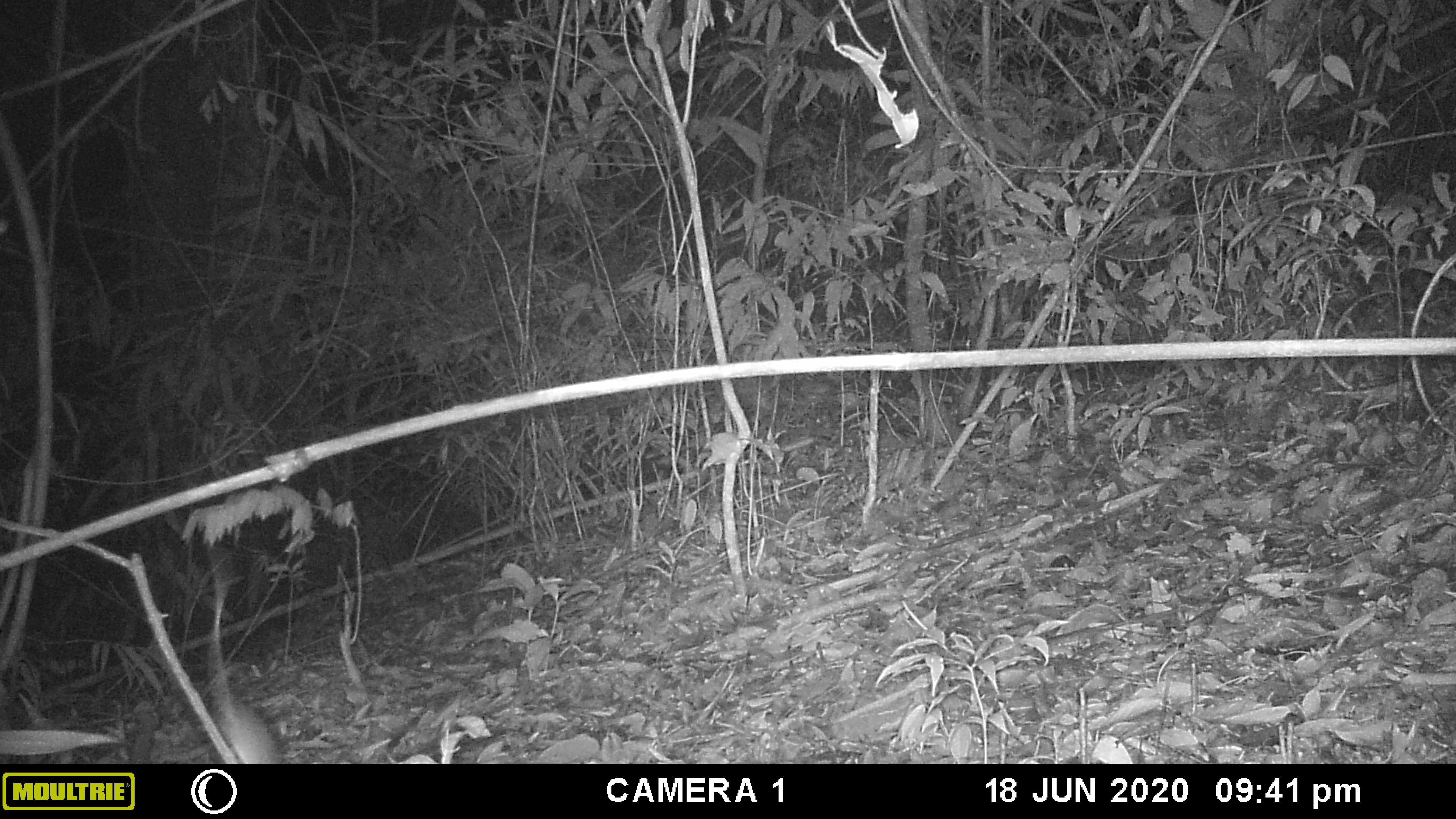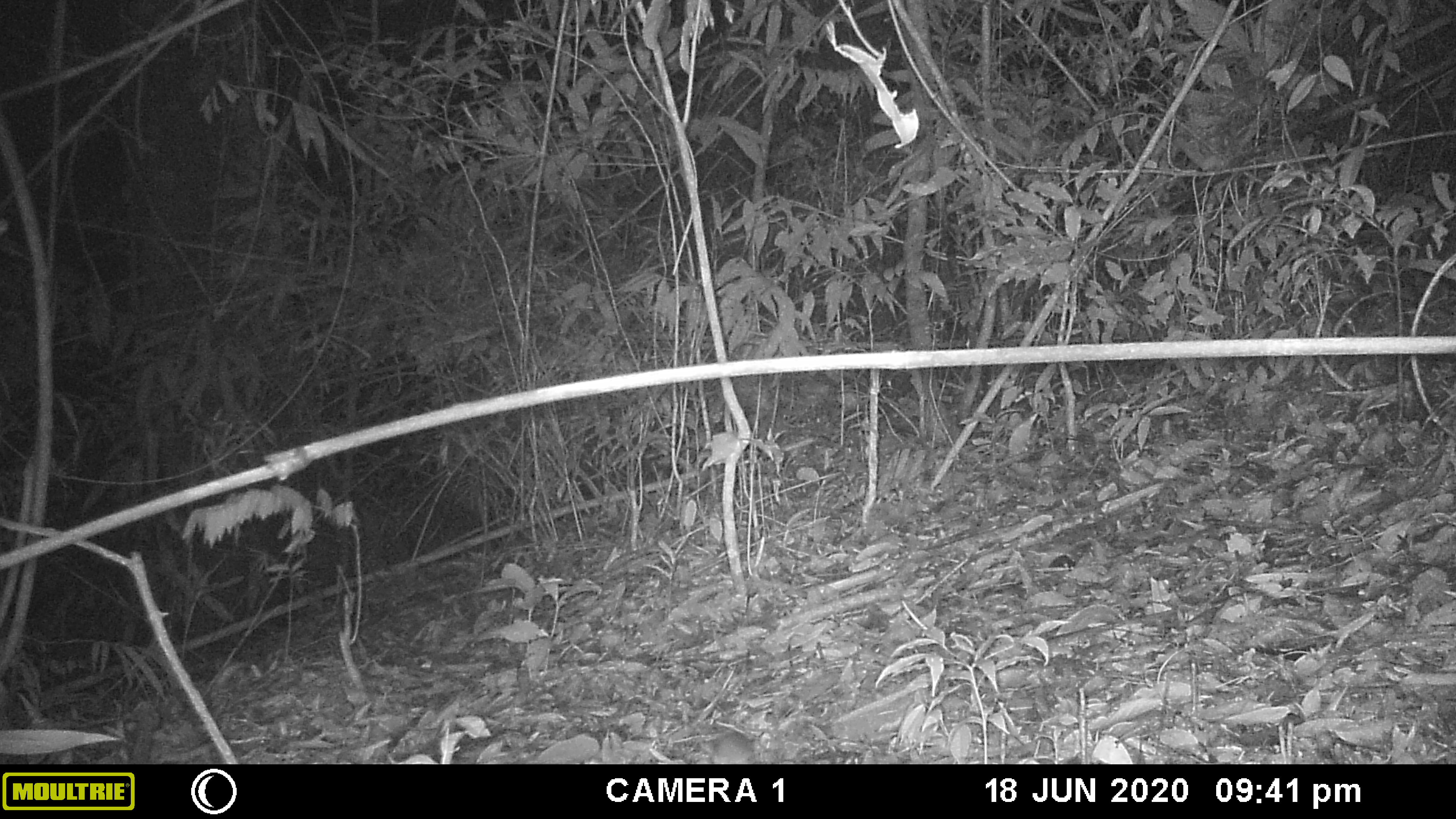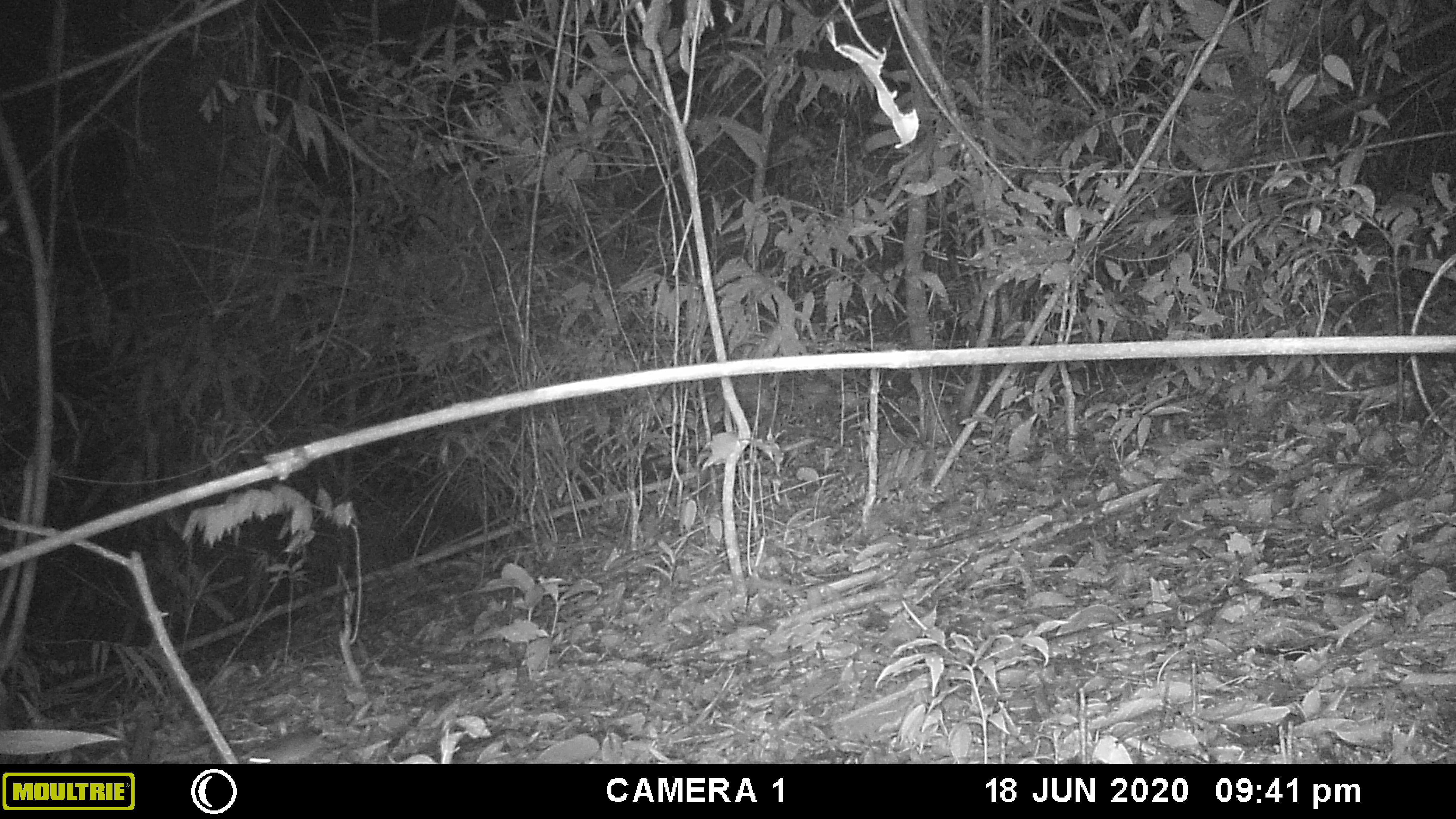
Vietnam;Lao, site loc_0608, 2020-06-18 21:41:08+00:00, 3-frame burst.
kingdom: Animalia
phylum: Chordata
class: Mammalia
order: Rodentia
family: Muridae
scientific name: Muridae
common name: old-world mice and rats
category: unidentified murid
Unidentified murid (old-world mice and rats) (Muridae). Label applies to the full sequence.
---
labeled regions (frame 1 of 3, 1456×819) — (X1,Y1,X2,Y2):
unidentified murid: (205,544,288,764)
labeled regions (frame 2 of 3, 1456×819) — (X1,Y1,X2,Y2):
unidentified murid: (712,731,754,764)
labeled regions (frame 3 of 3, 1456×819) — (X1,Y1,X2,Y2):
unidentified murid: (238,727,328,764)